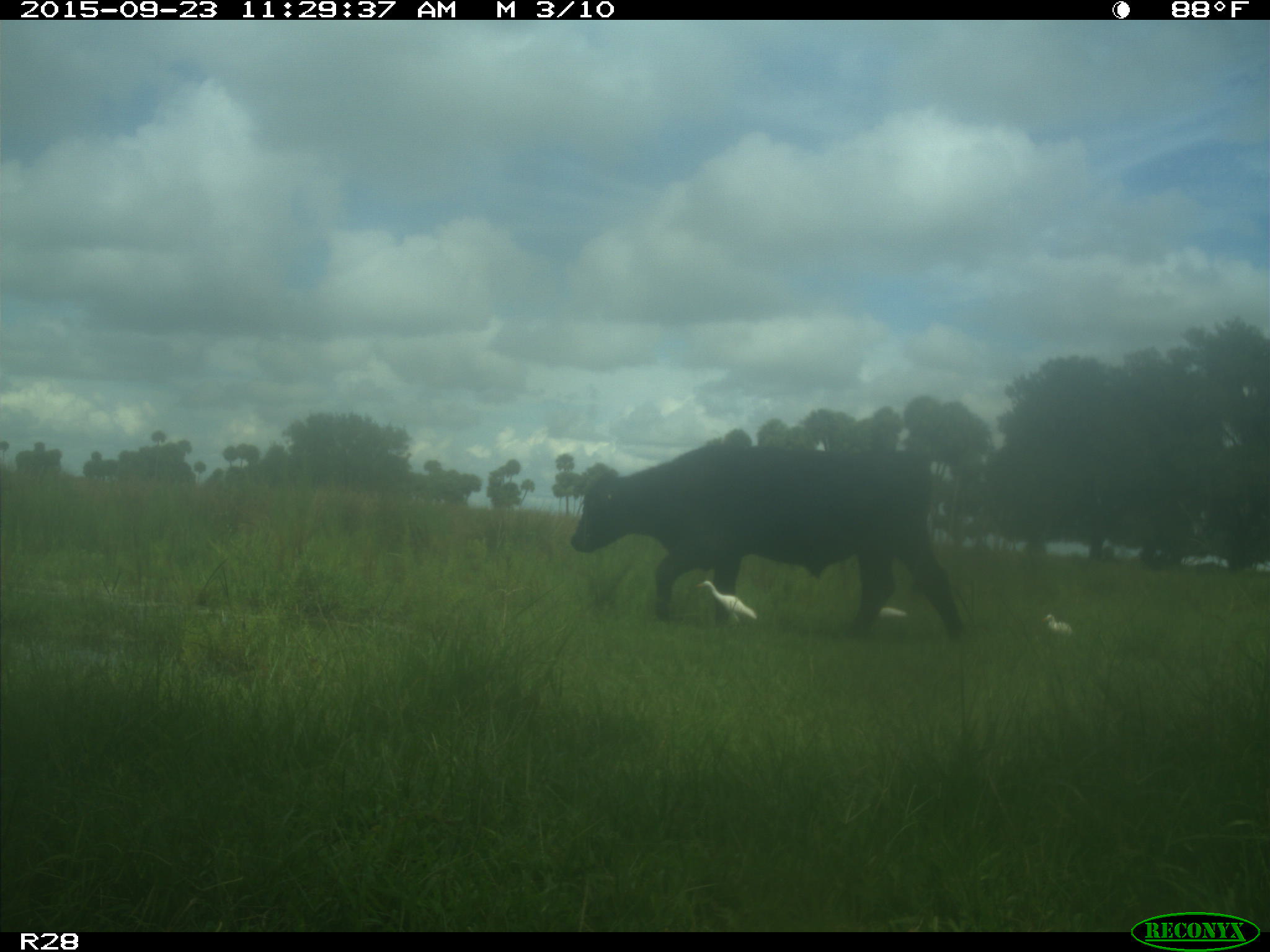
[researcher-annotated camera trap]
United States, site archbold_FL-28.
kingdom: Animalia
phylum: Chordata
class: Mammalia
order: Artiodactyla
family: Bovidae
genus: Bos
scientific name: Bos taurus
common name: domestic cow